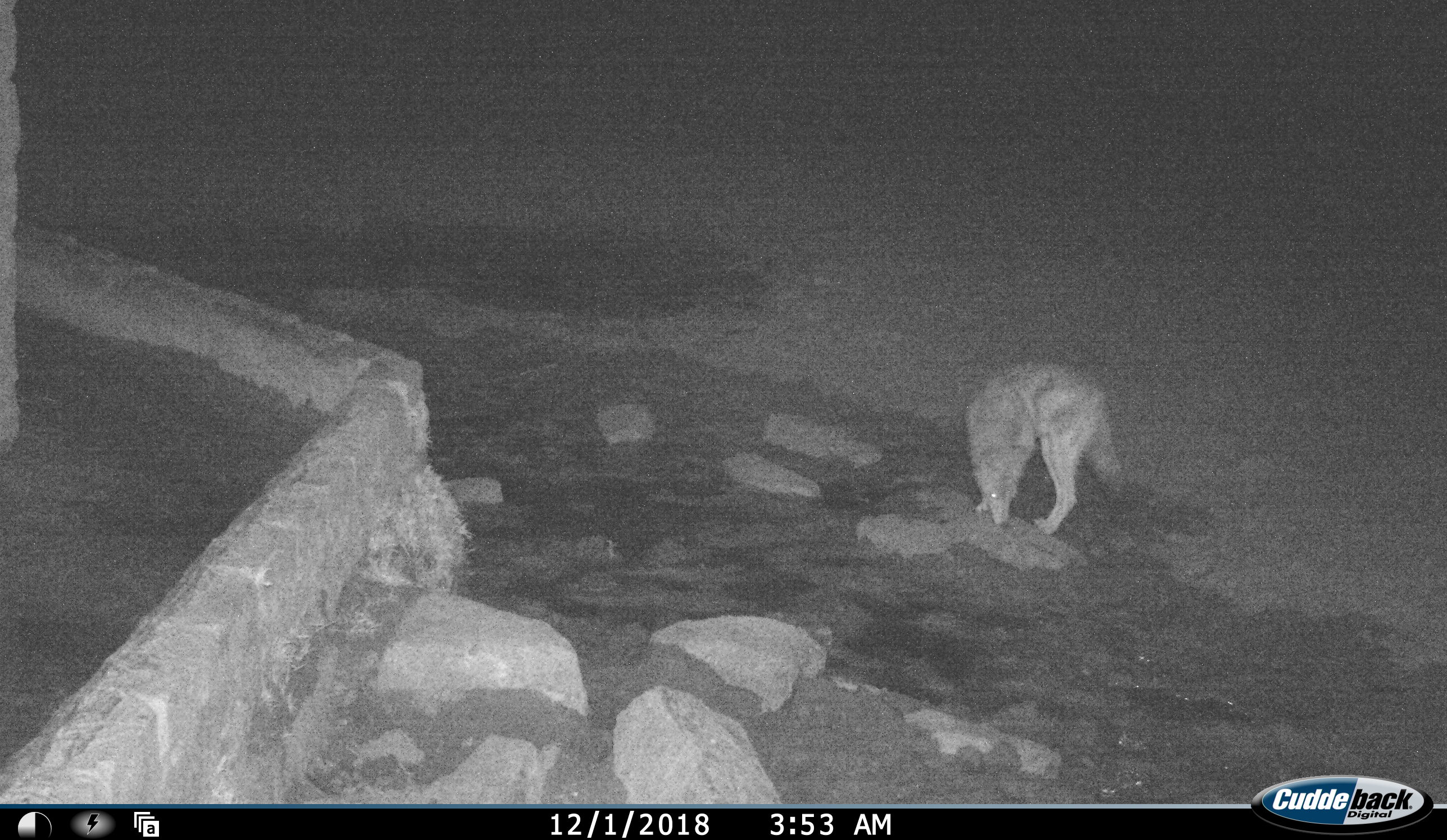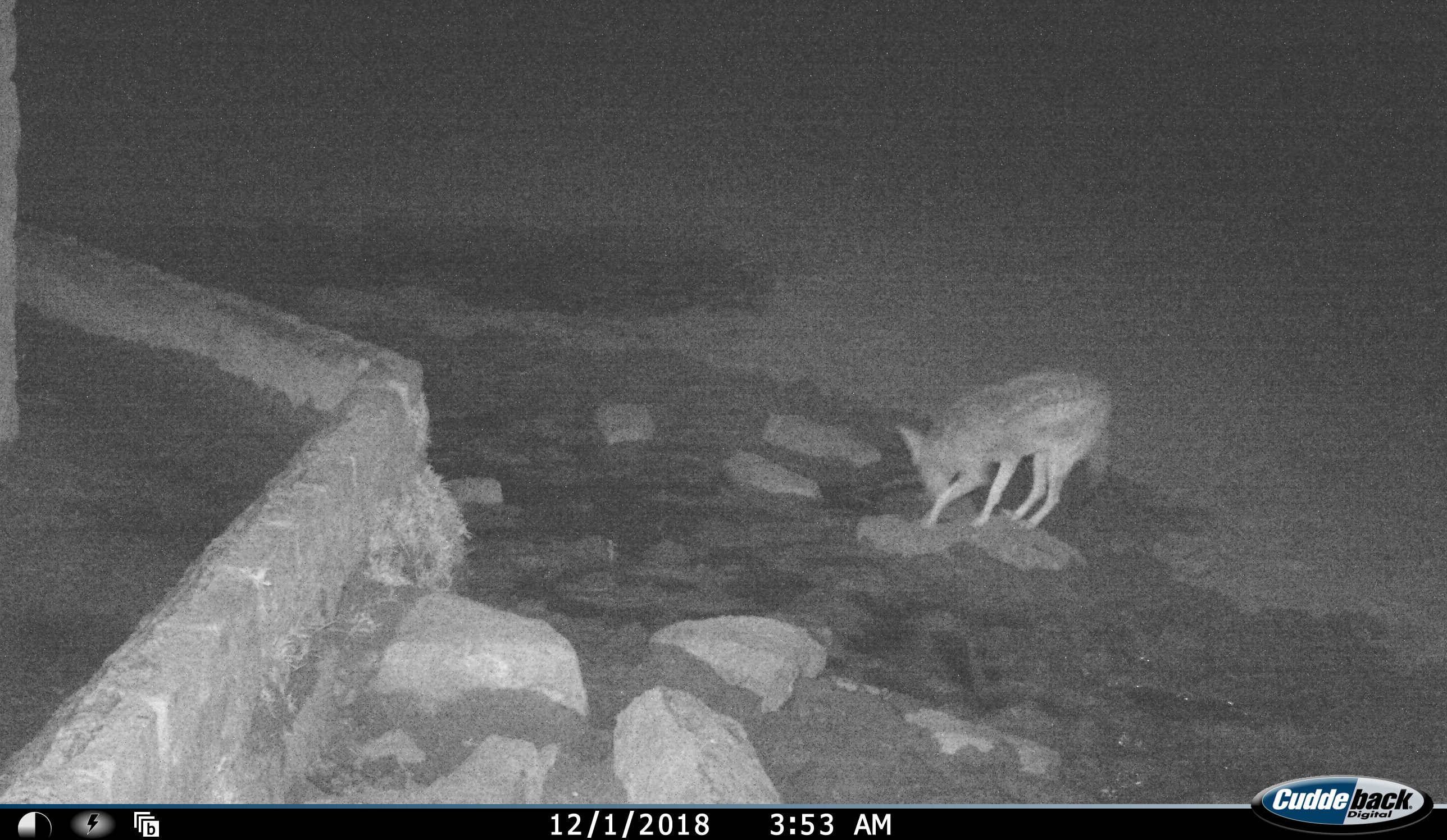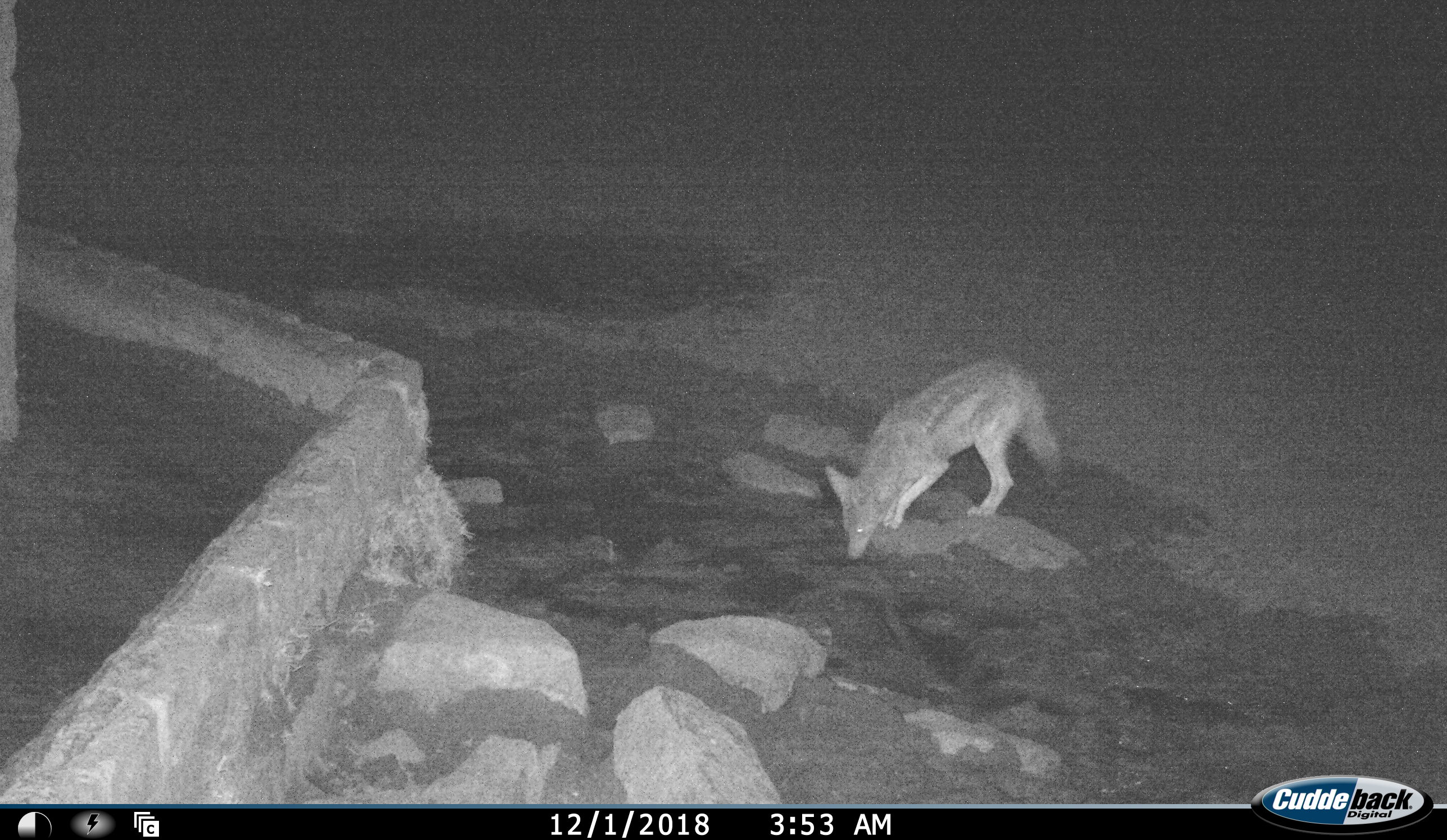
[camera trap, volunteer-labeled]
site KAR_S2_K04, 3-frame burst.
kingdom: Animalia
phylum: Chordata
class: Mammalia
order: Carnivora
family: Canidae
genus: Lupulella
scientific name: Lupulella mesomelas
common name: black-backed jackal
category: jackalblackbacked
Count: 1.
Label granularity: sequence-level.